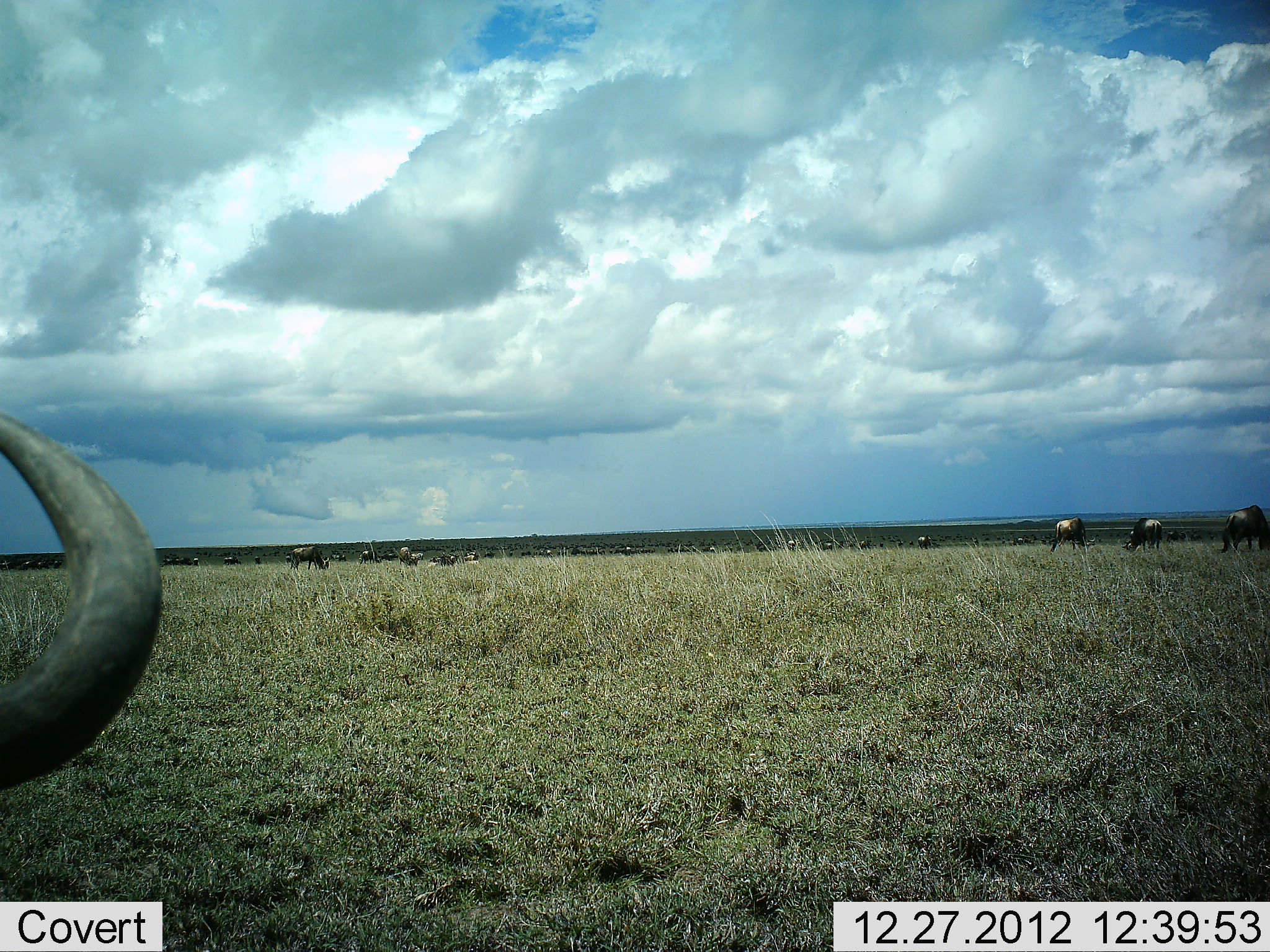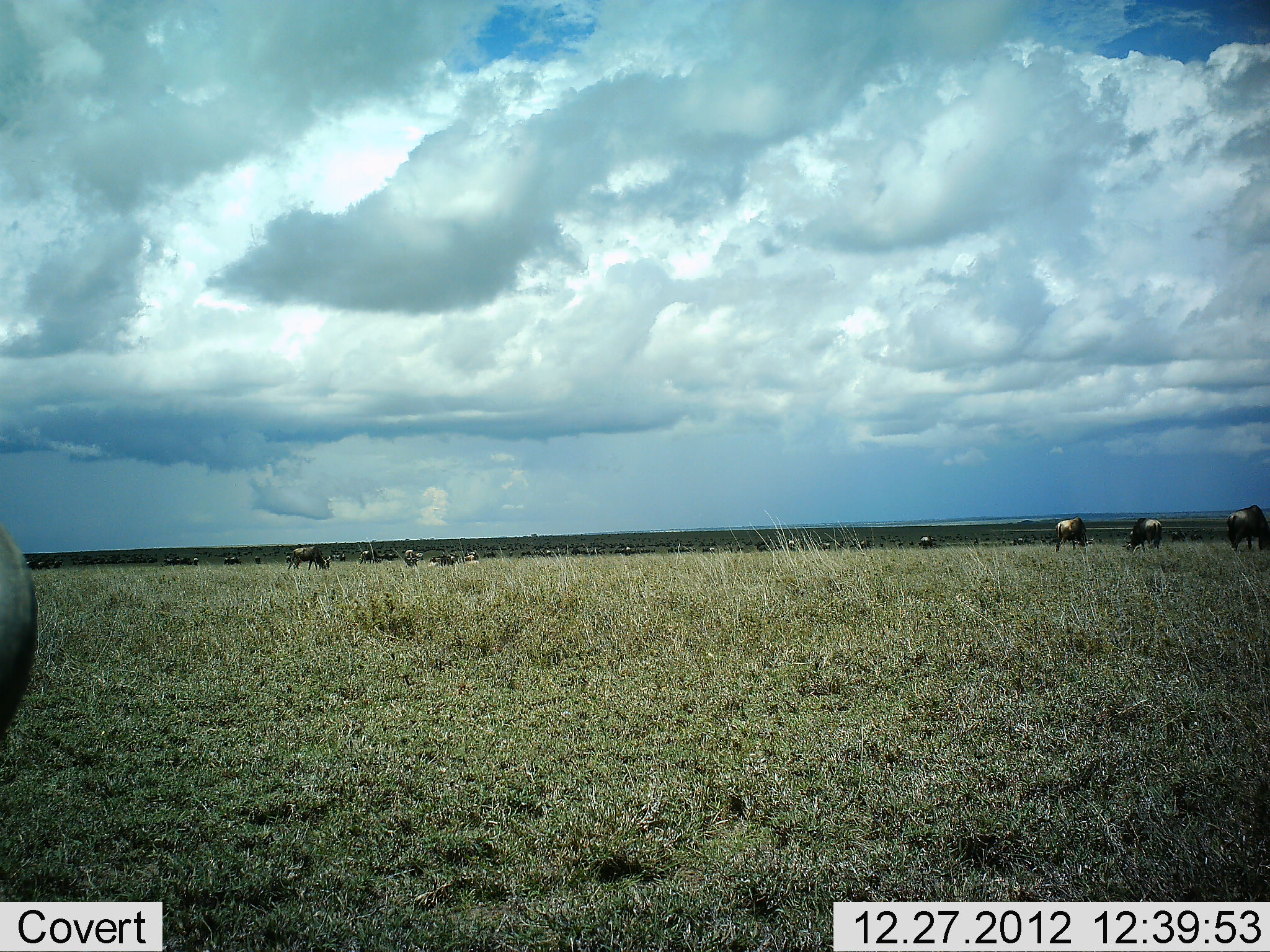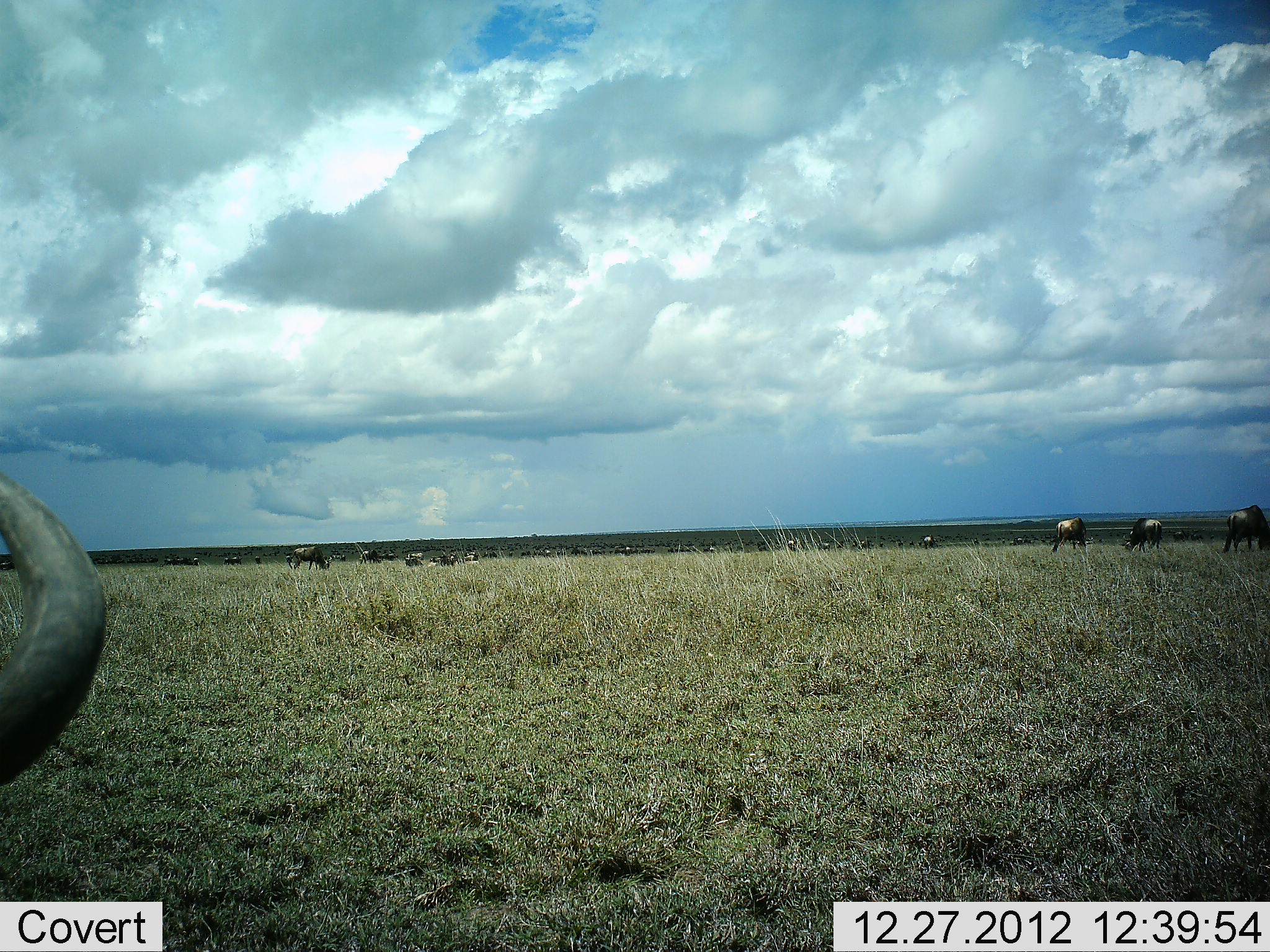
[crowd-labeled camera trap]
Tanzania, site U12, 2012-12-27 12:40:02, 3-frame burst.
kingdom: Animalia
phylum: Chordata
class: Mammalia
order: Artiodactyla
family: Bovidae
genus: Connochaetes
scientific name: Connochaetes taurinus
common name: blue wildebeest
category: wildebeest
Wildebeest (blue wildebeest) (Connochaetes taurinus), count 11-50. Behavior (volunteer vote fractions): standing 60%, resting 10%, moving 20%, interacting 0%. Young present (vote fraction): 0%. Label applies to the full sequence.